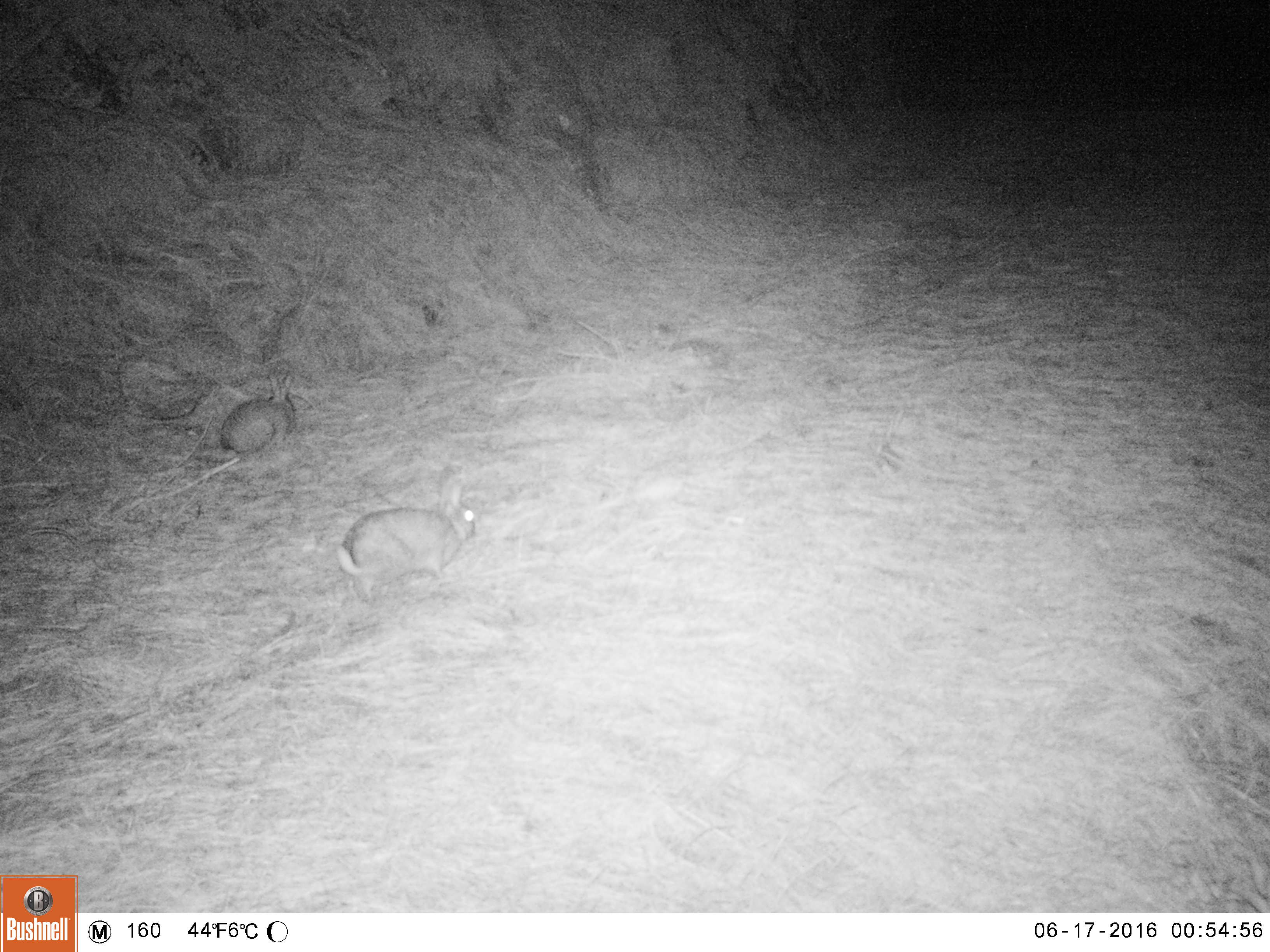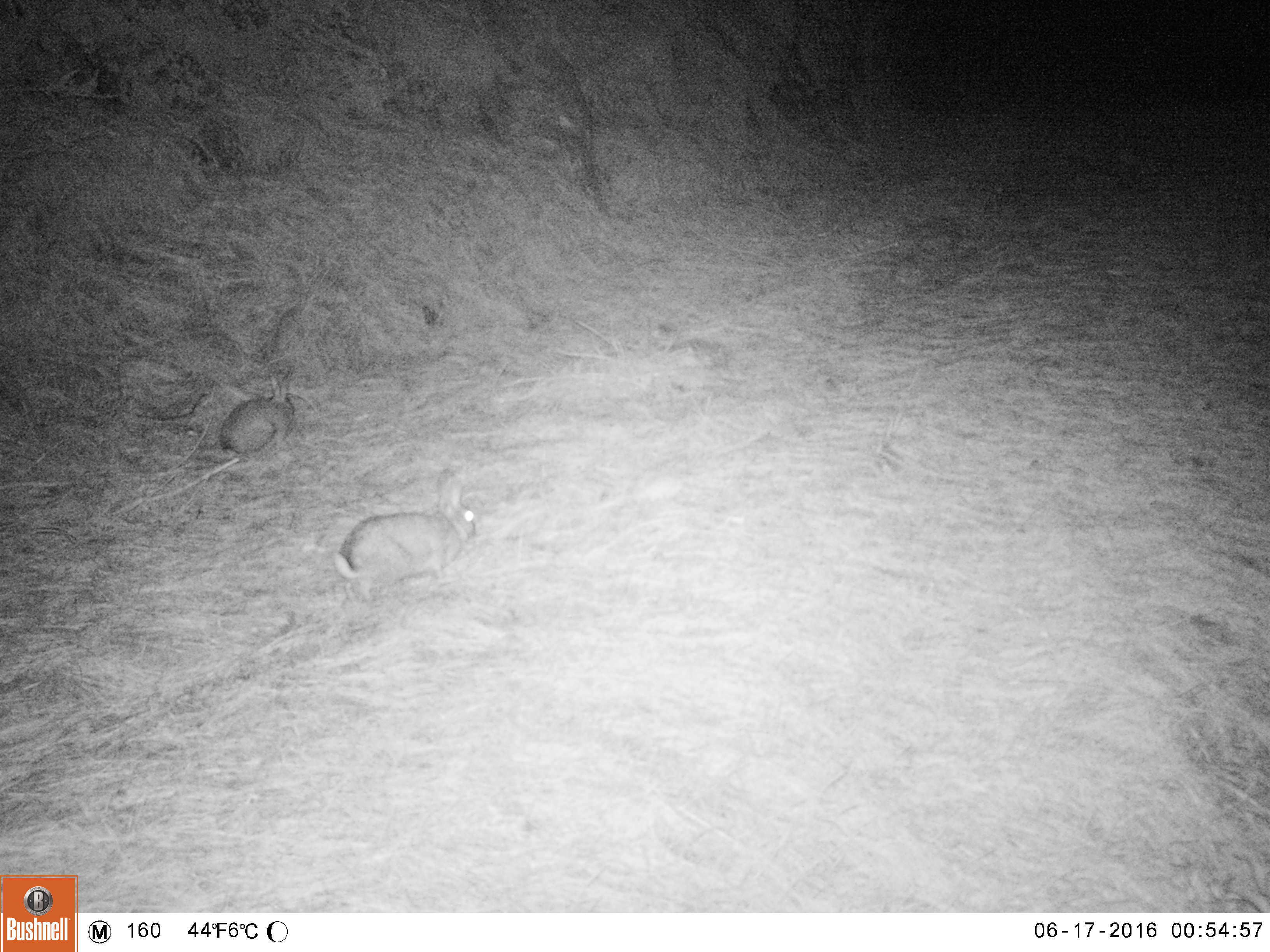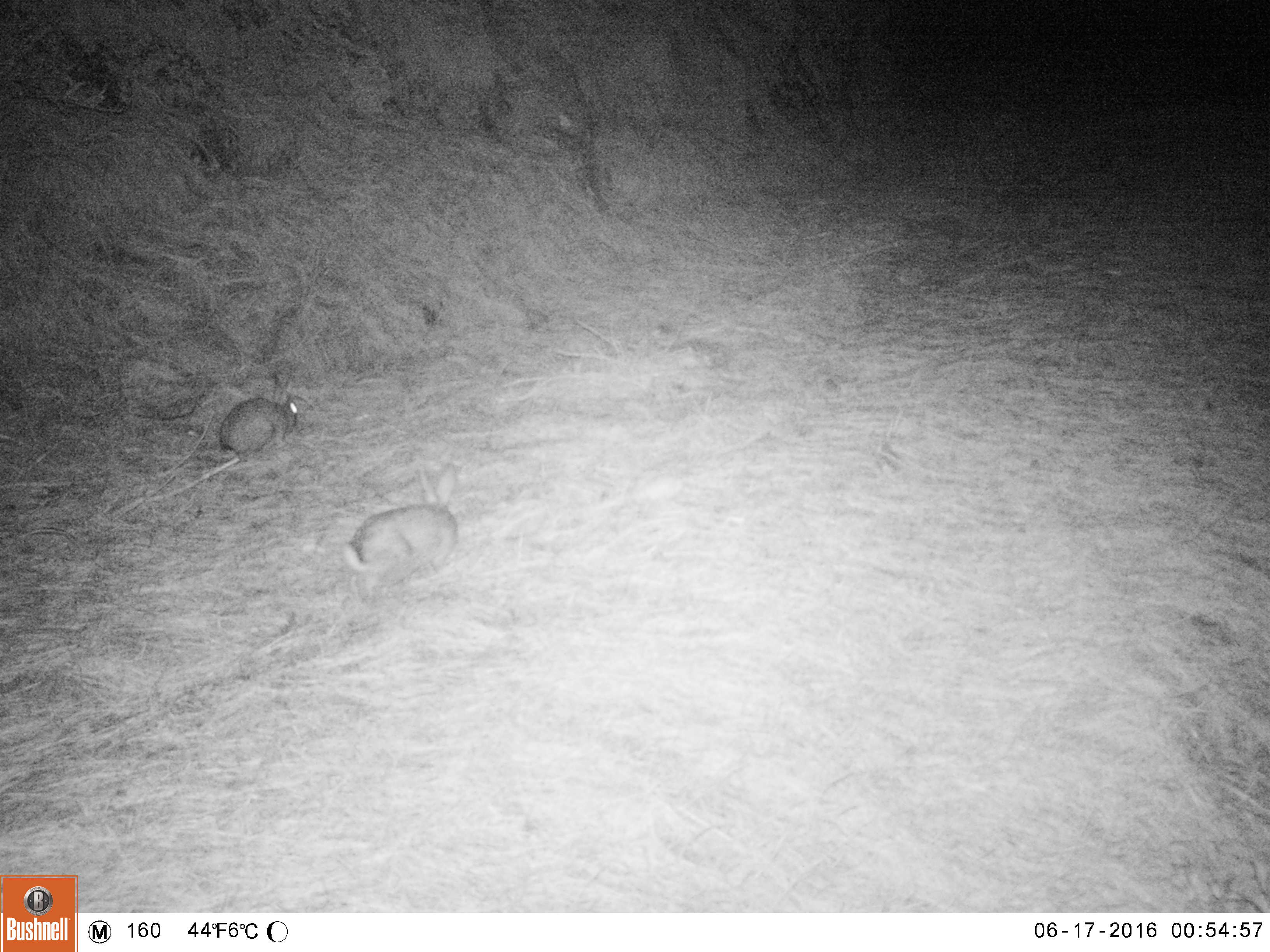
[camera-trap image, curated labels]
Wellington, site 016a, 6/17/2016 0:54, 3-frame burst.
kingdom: Animalia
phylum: Chordata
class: Mammalia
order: Lagomorpha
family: Leporidae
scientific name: Leporidae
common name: rabbit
Rabbit (Leporidae).